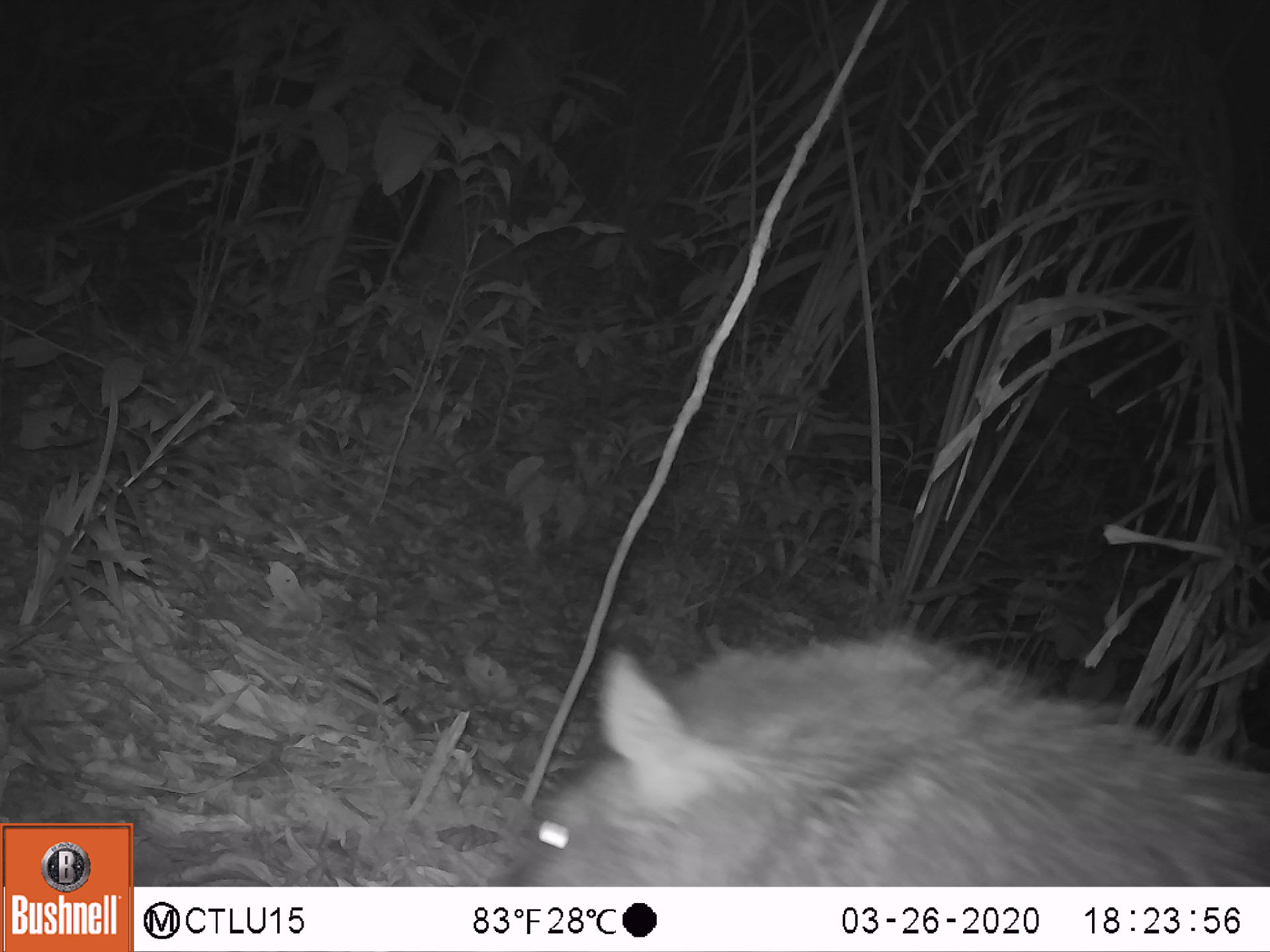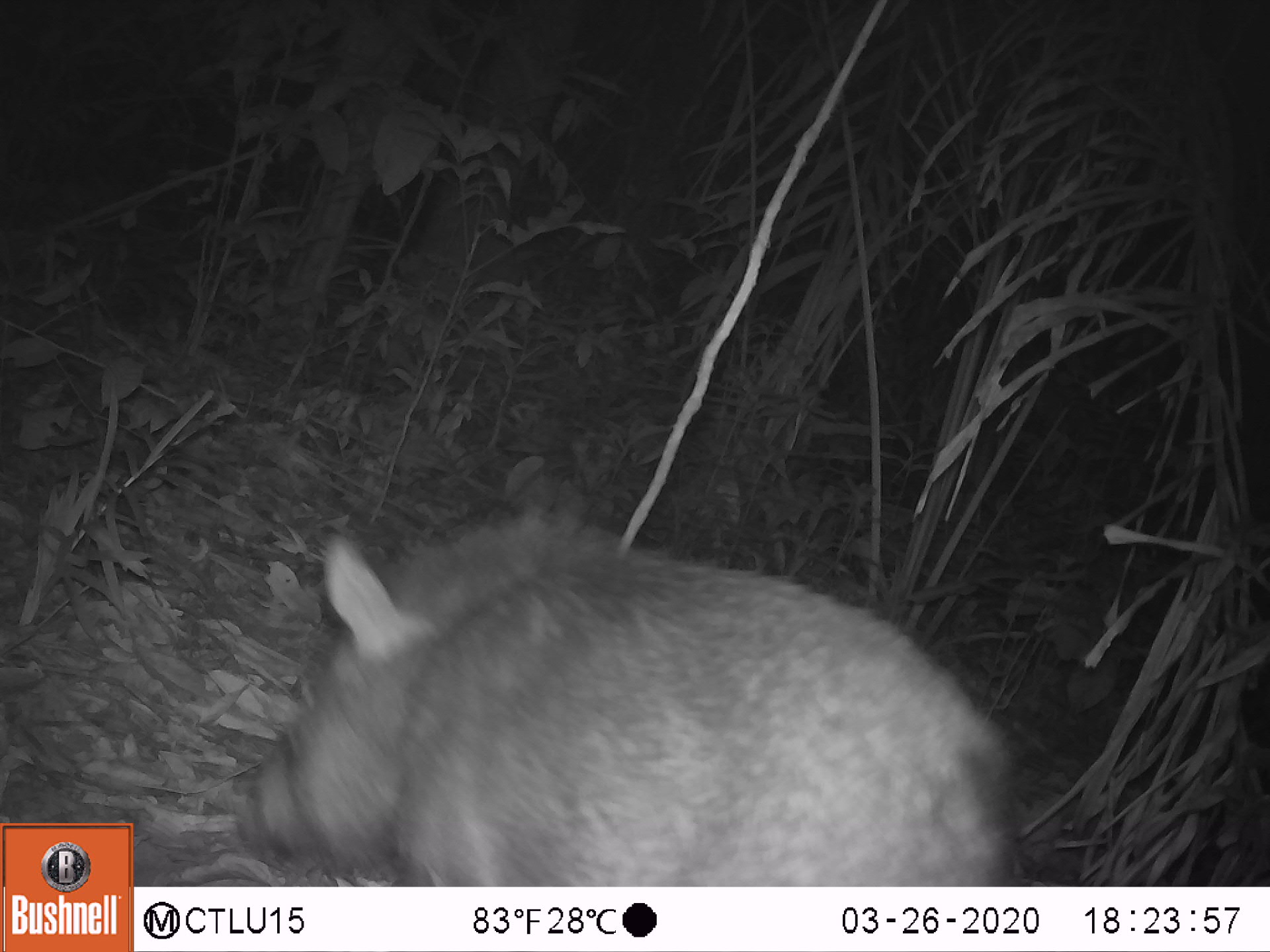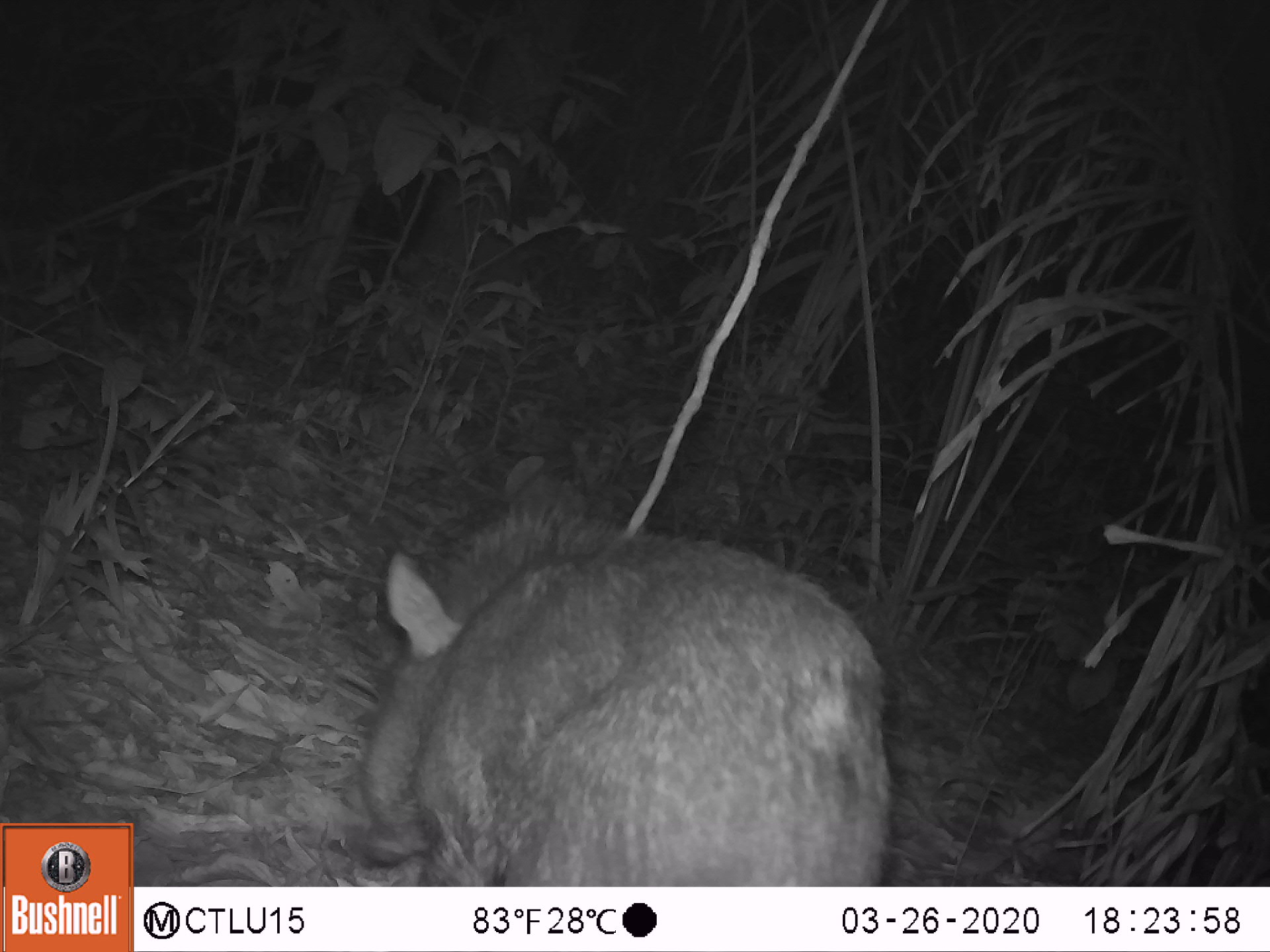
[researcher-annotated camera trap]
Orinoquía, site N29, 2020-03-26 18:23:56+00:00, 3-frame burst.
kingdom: Animalia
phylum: Chordata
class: Mammalia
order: Artiodactyla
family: Tayassuidae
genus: Pecari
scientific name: Pecari tajacu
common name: collared peccary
Collared peccary (Pecari tajacu).